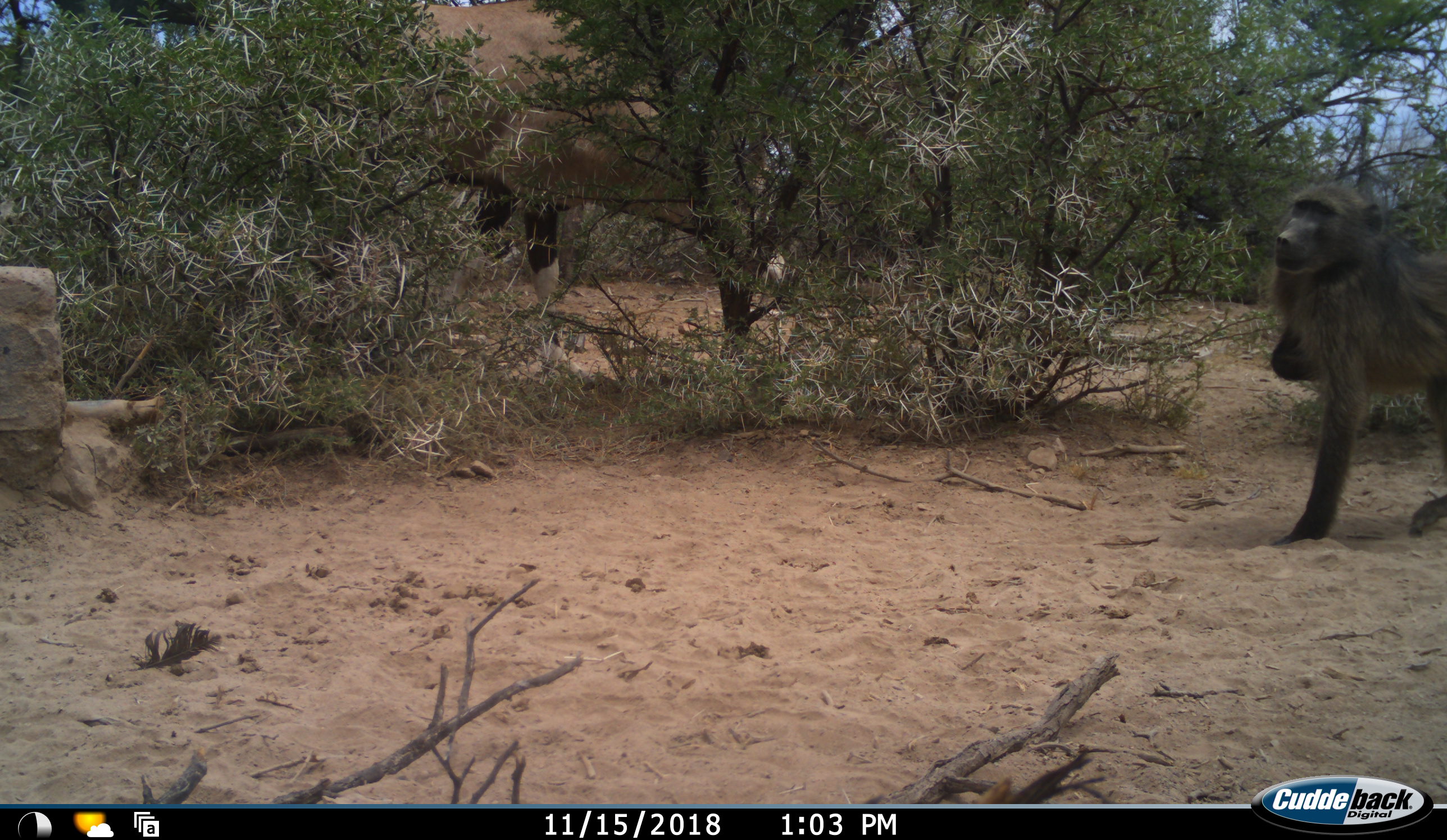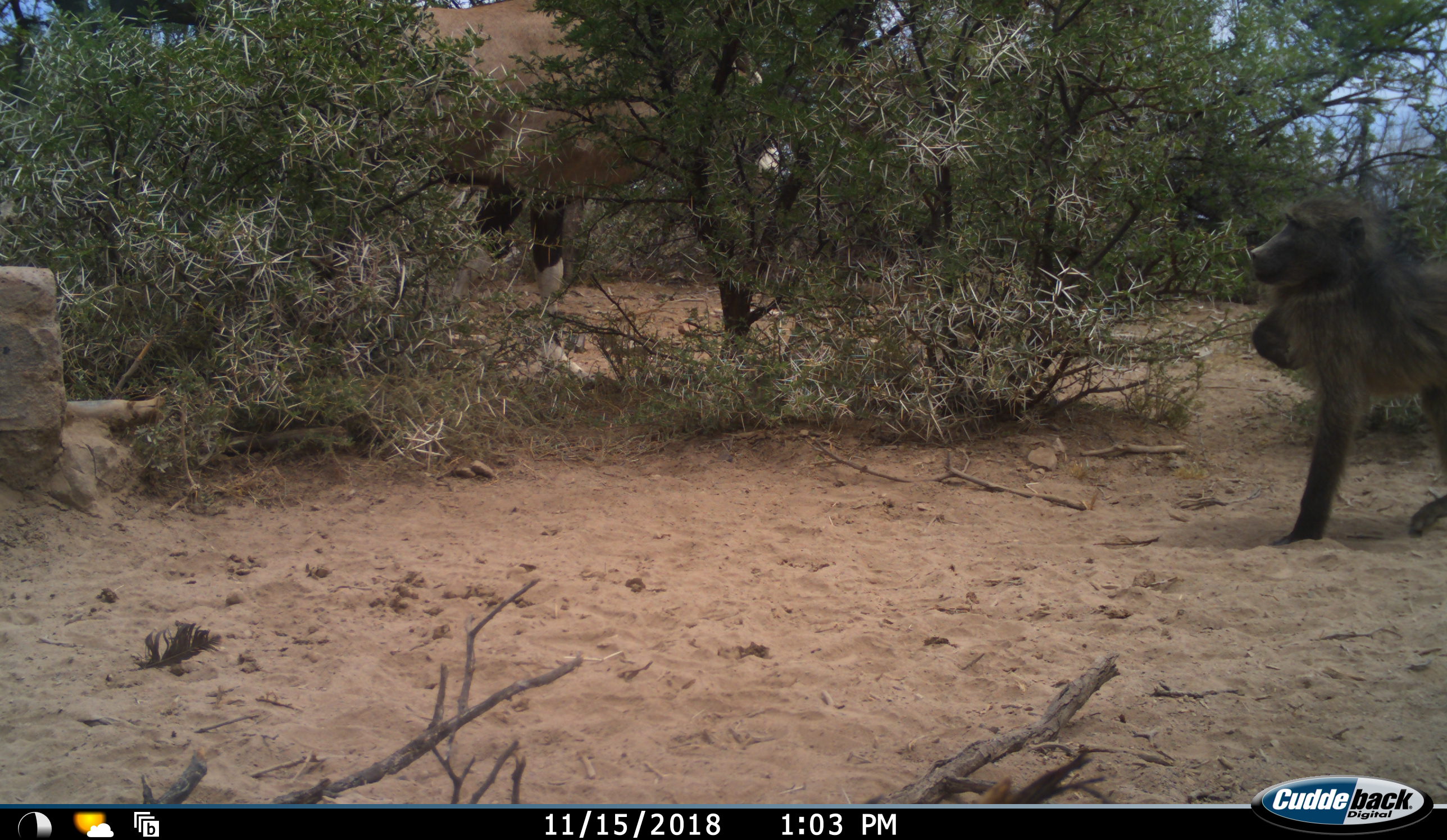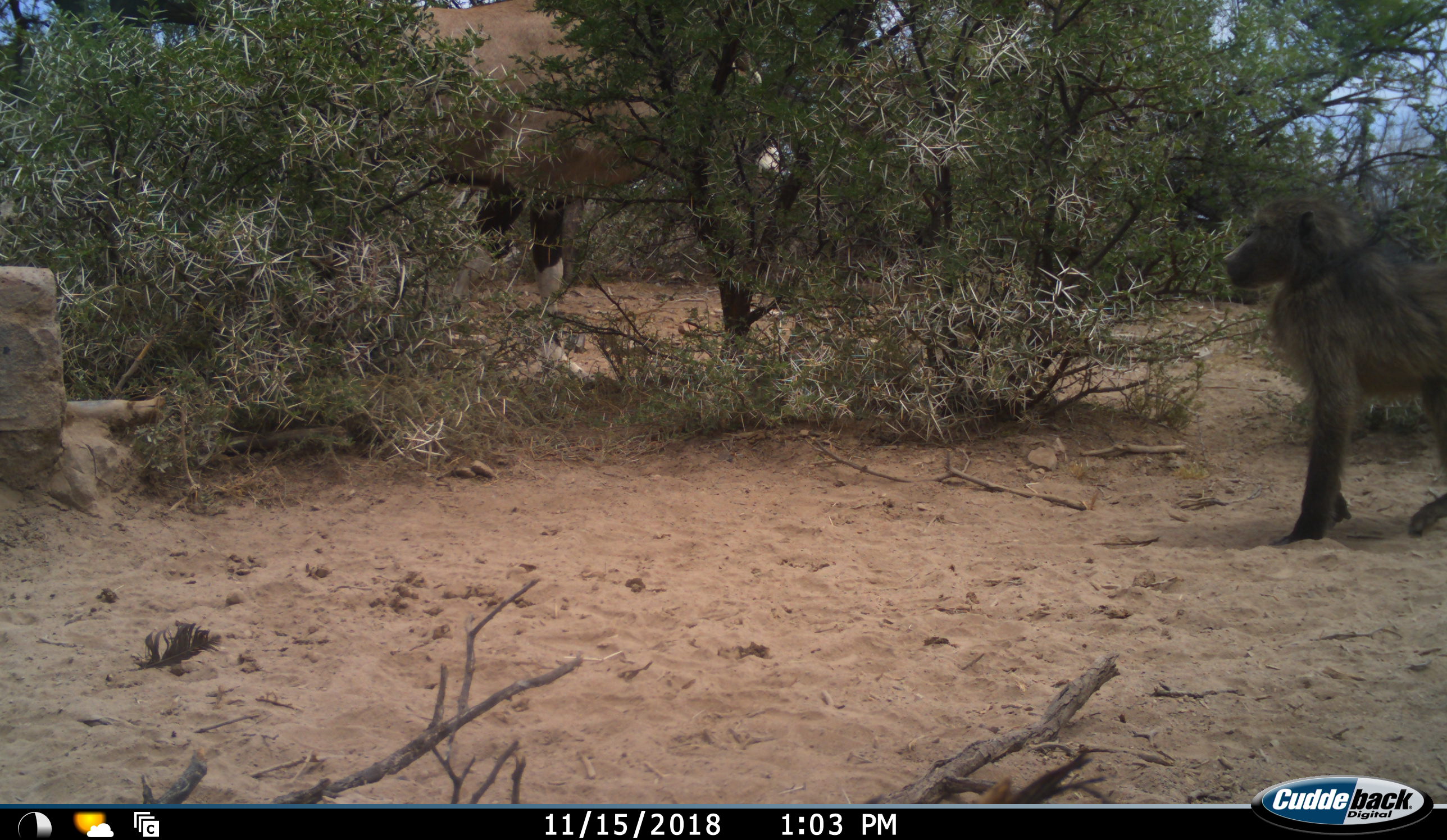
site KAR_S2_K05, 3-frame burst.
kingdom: Animalia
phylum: Chordata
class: Mammalia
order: Primates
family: Cercopithecidae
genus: Papio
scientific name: Papio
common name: baboon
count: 1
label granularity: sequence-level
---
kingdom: Animalia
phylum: Chordata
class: Mammalia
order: Artiodactyla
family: Bovidae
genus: Oryx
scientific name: Oryx gazella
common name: gemsbok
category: oryx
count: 1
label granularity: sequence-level